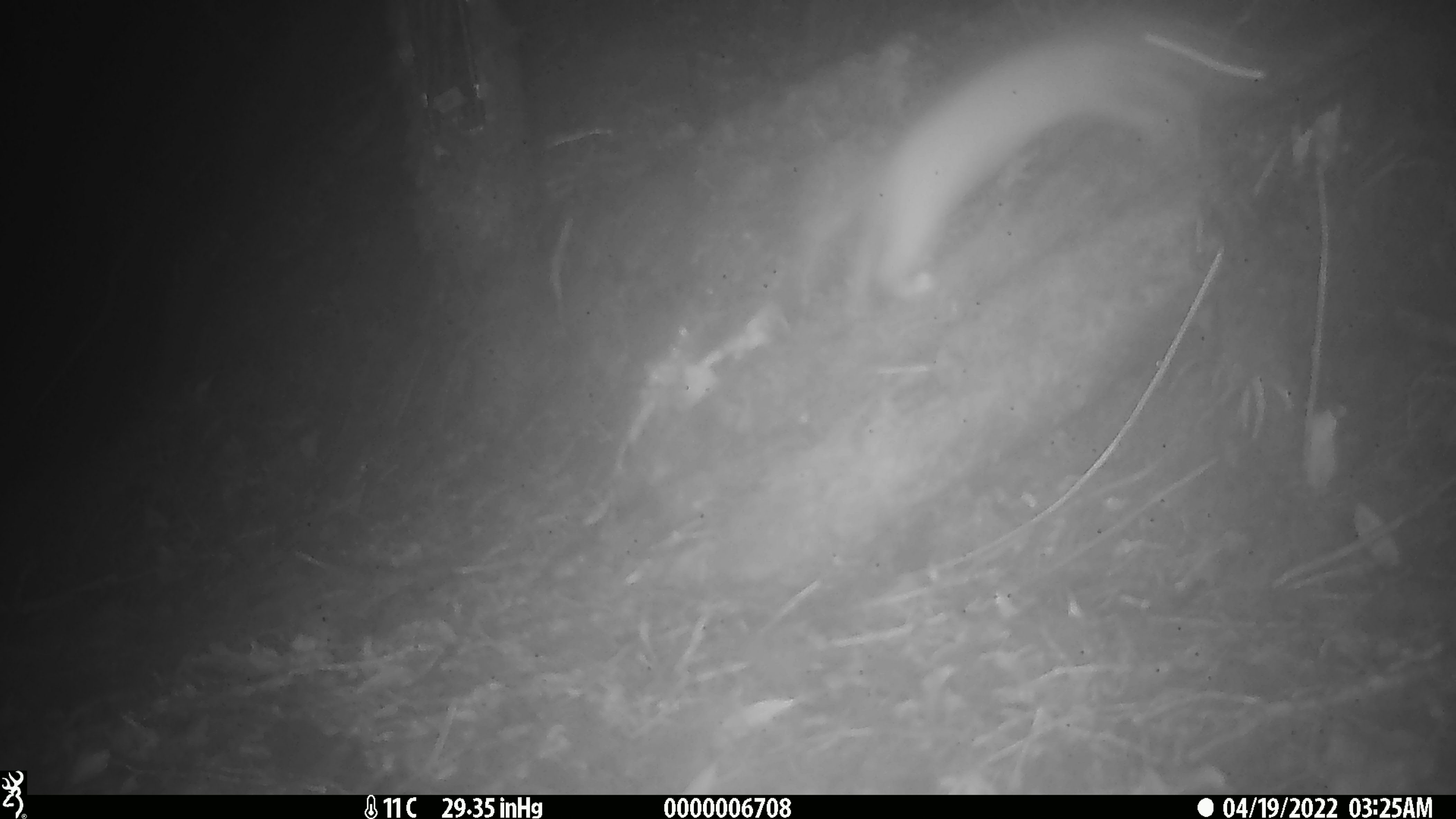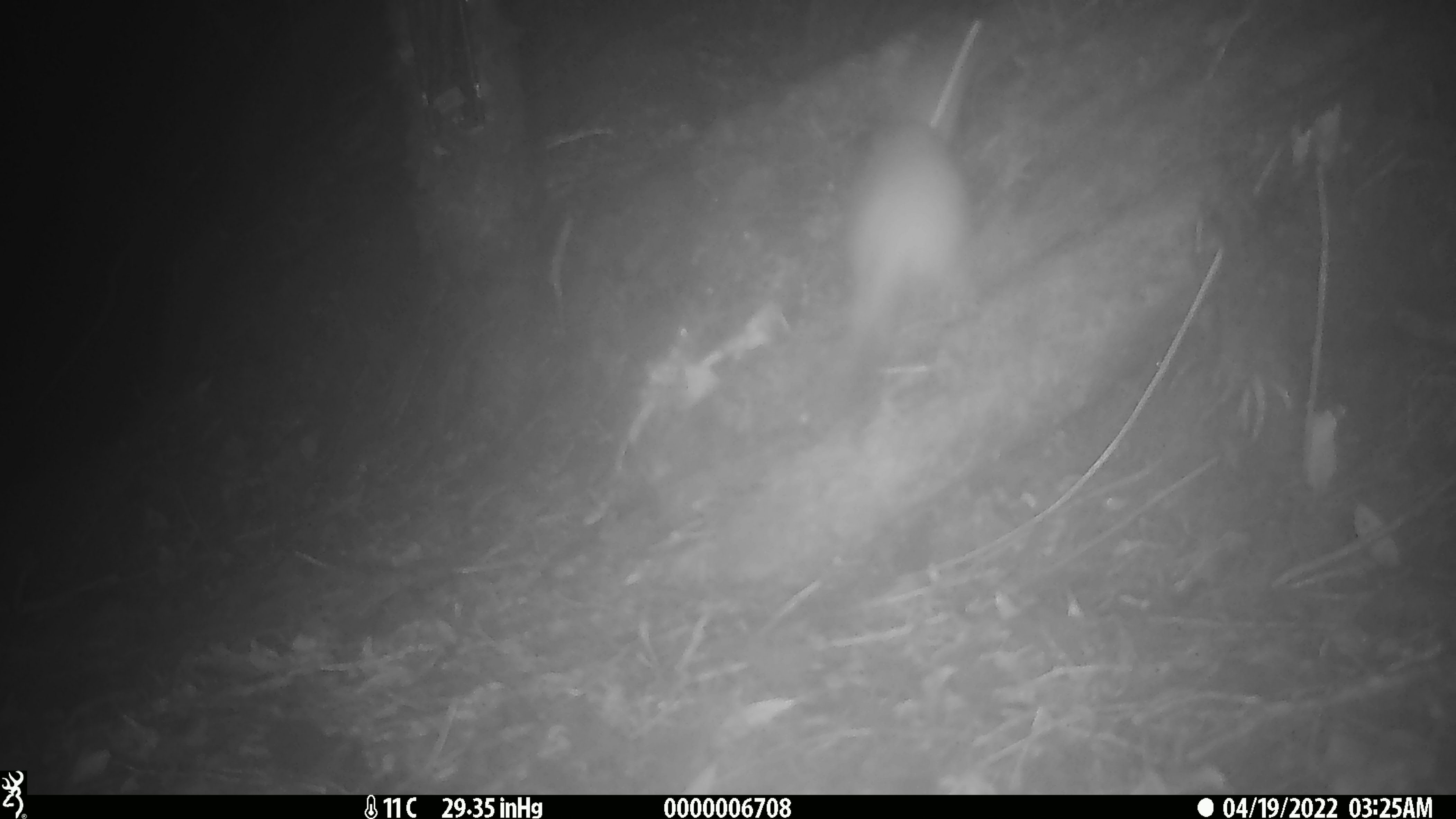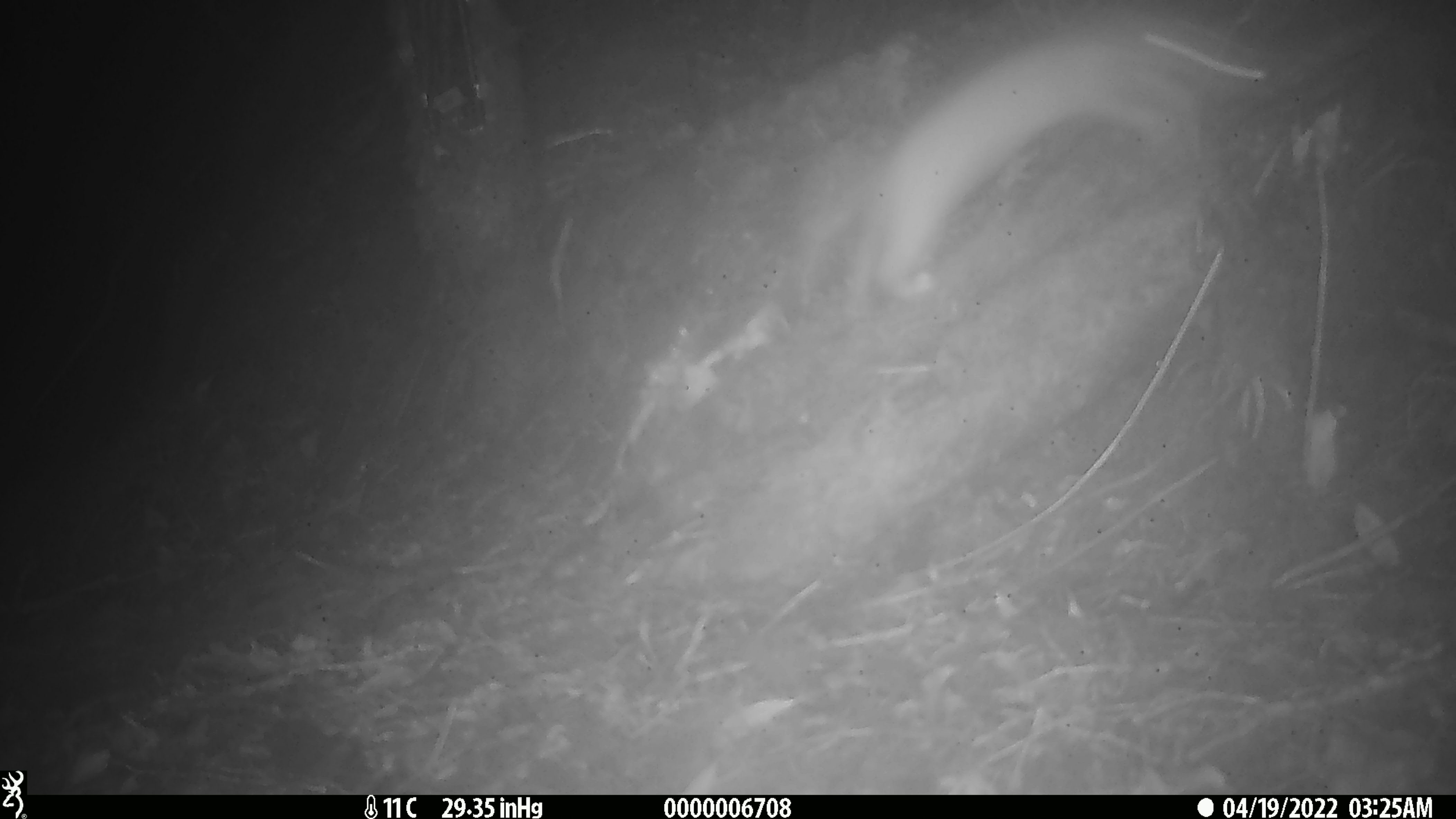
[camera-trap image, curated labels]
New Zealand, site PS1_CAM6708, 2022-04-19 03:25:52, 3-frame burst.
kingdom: Animalia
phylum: Chordata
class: Mammalia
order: Carnivora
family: Mustelidae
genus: Mustela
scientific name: Mustela erminea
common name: stoat